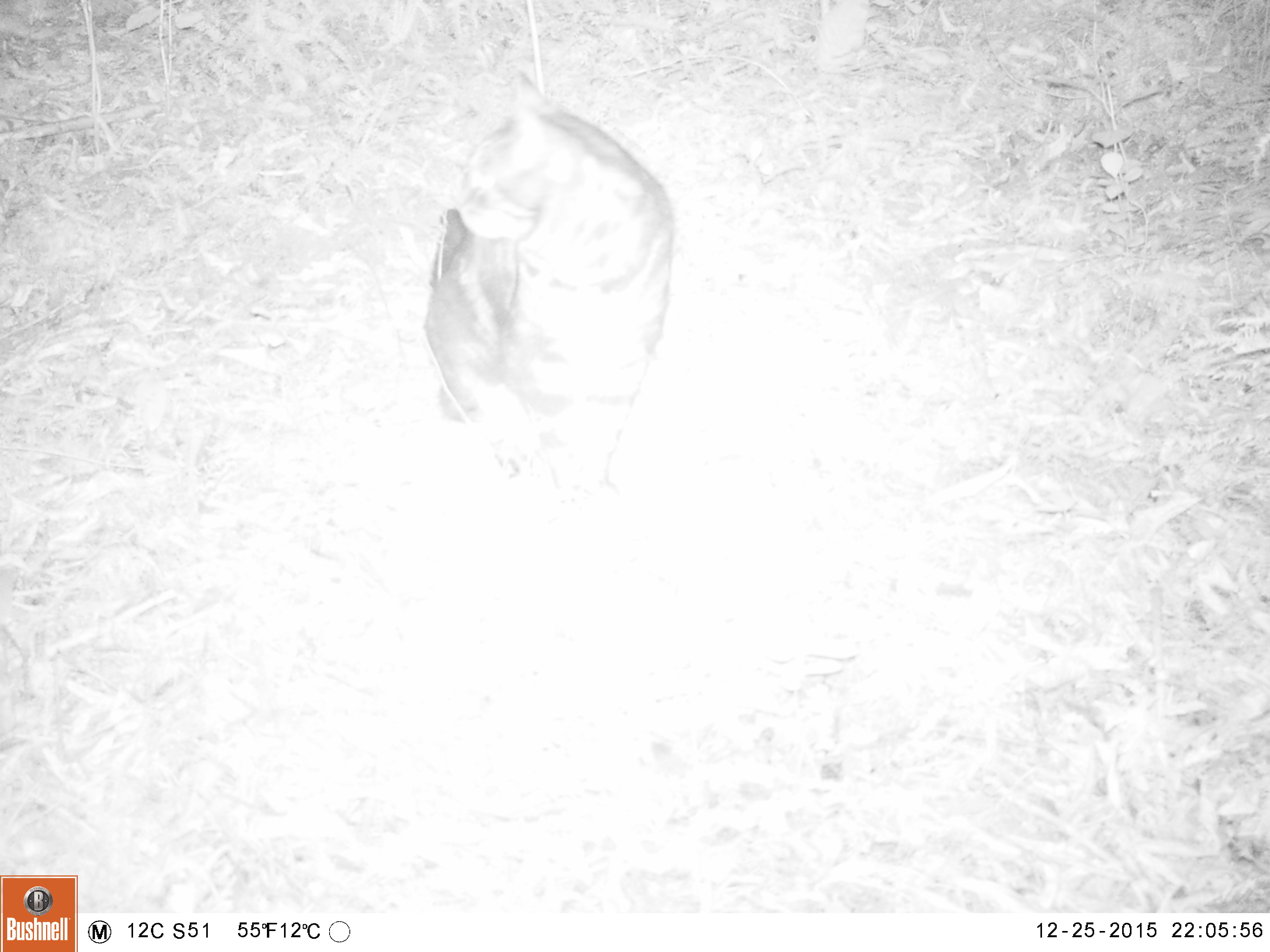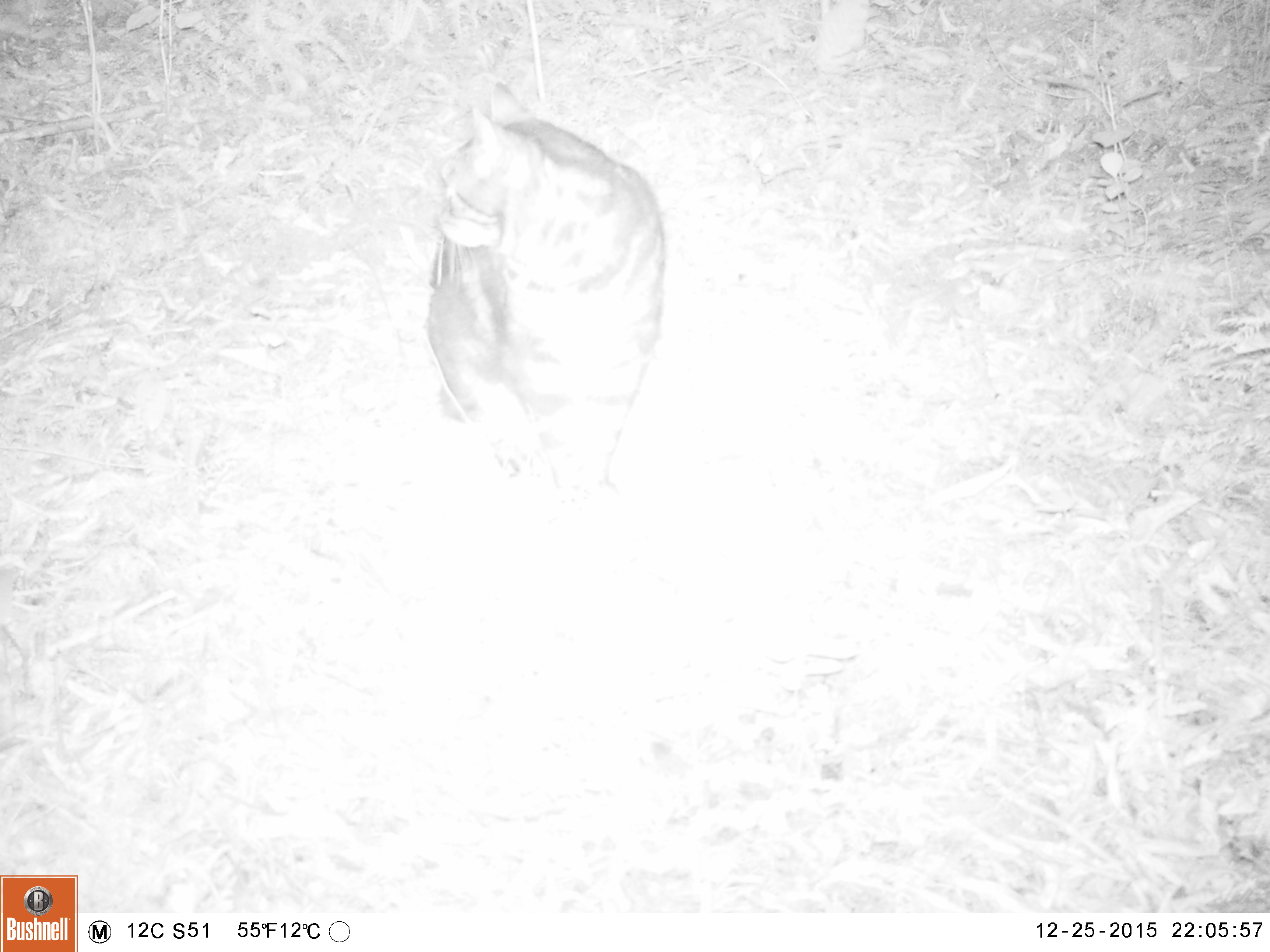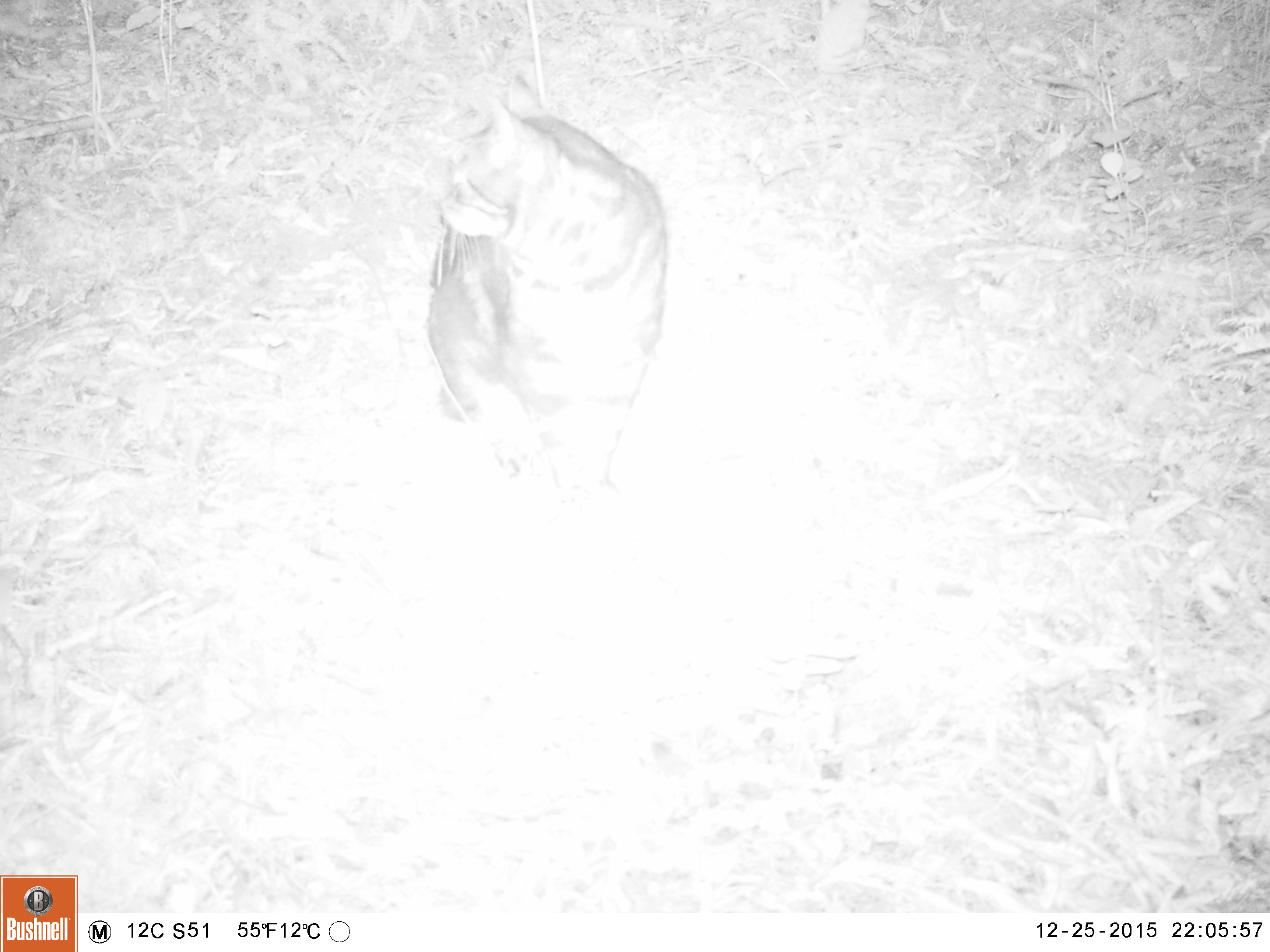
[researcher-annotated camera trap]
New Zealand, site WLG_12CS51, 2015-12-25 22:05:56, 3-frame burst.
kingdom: Animalia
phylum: Chordata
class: Mammalia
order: Carnivora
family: Felidae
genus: Felis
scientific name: Felis catus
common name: domestic cat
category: cat